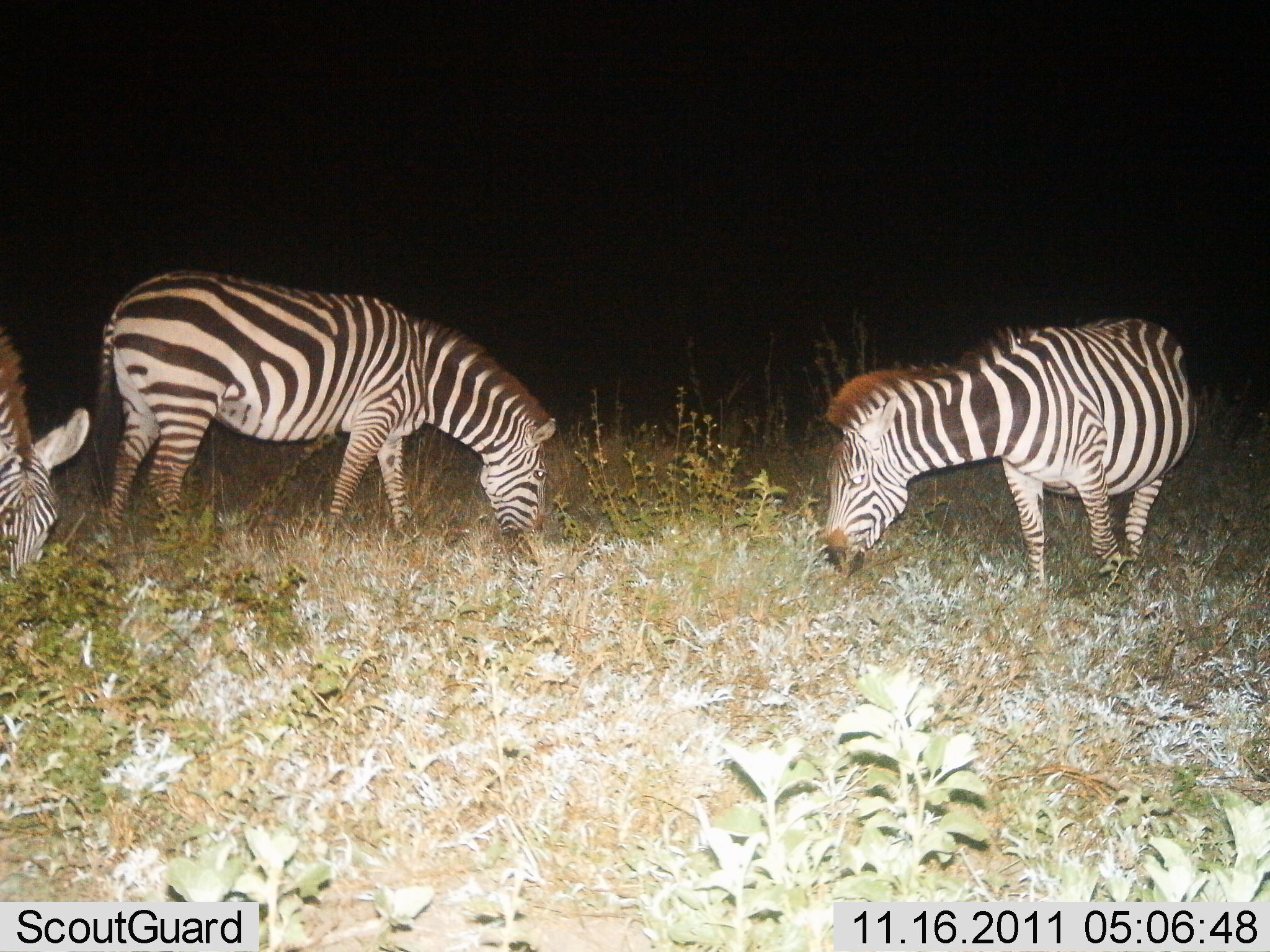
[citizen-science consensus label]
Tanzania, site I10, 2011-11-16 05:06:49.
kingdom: Animalia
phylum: Chordata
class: Mammalia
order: Perissodactyla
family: Equidae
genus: Equus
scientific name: Equus quagga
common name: plains zebra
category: zebra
Zebra (plains zebra) (Equus quagga), count 3. Behavior (volunteer vote fractions): standing 27%, resting 0%, moving 0%, interacting 0%. Young present (vote fraction): 0%. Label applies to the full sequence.